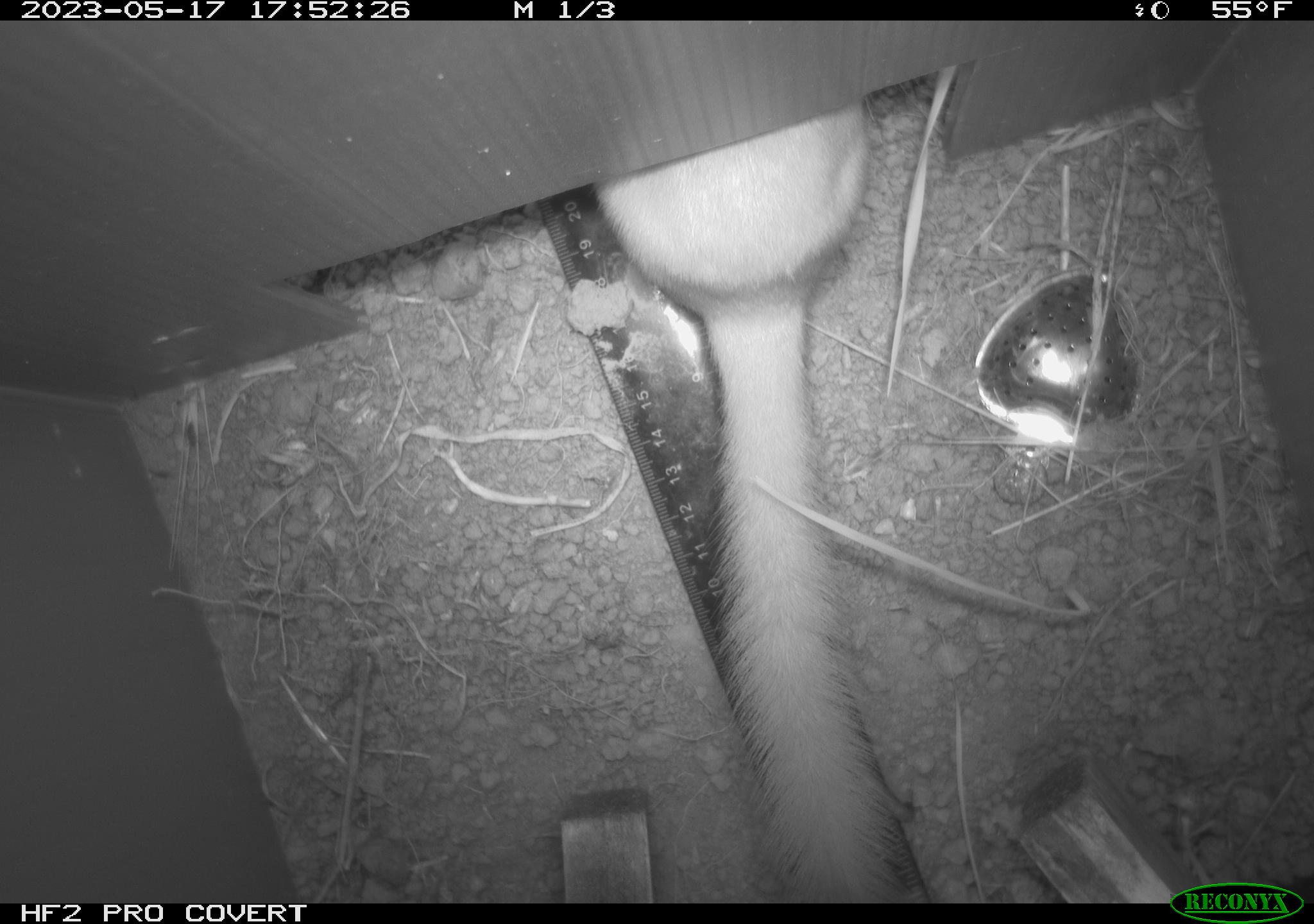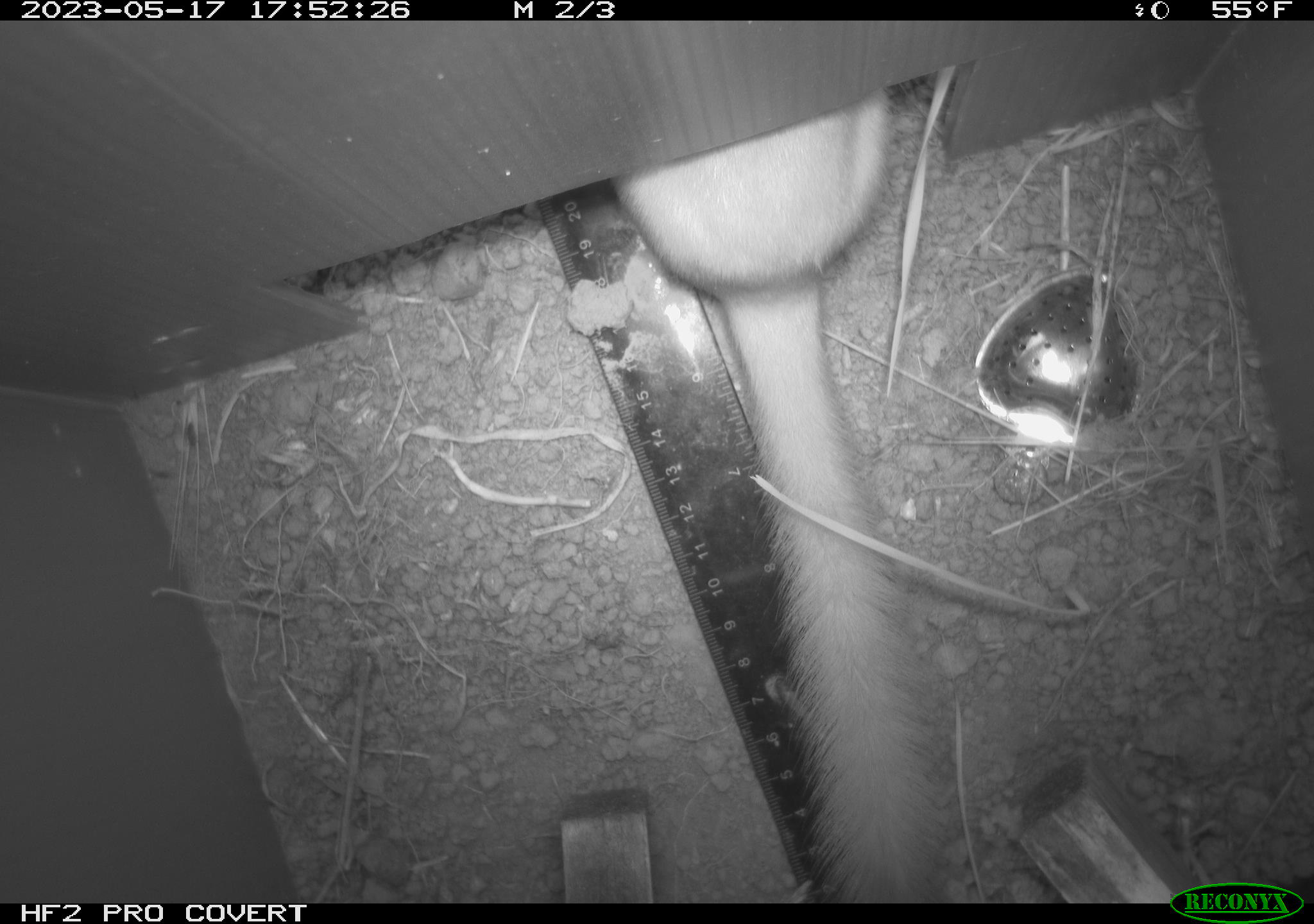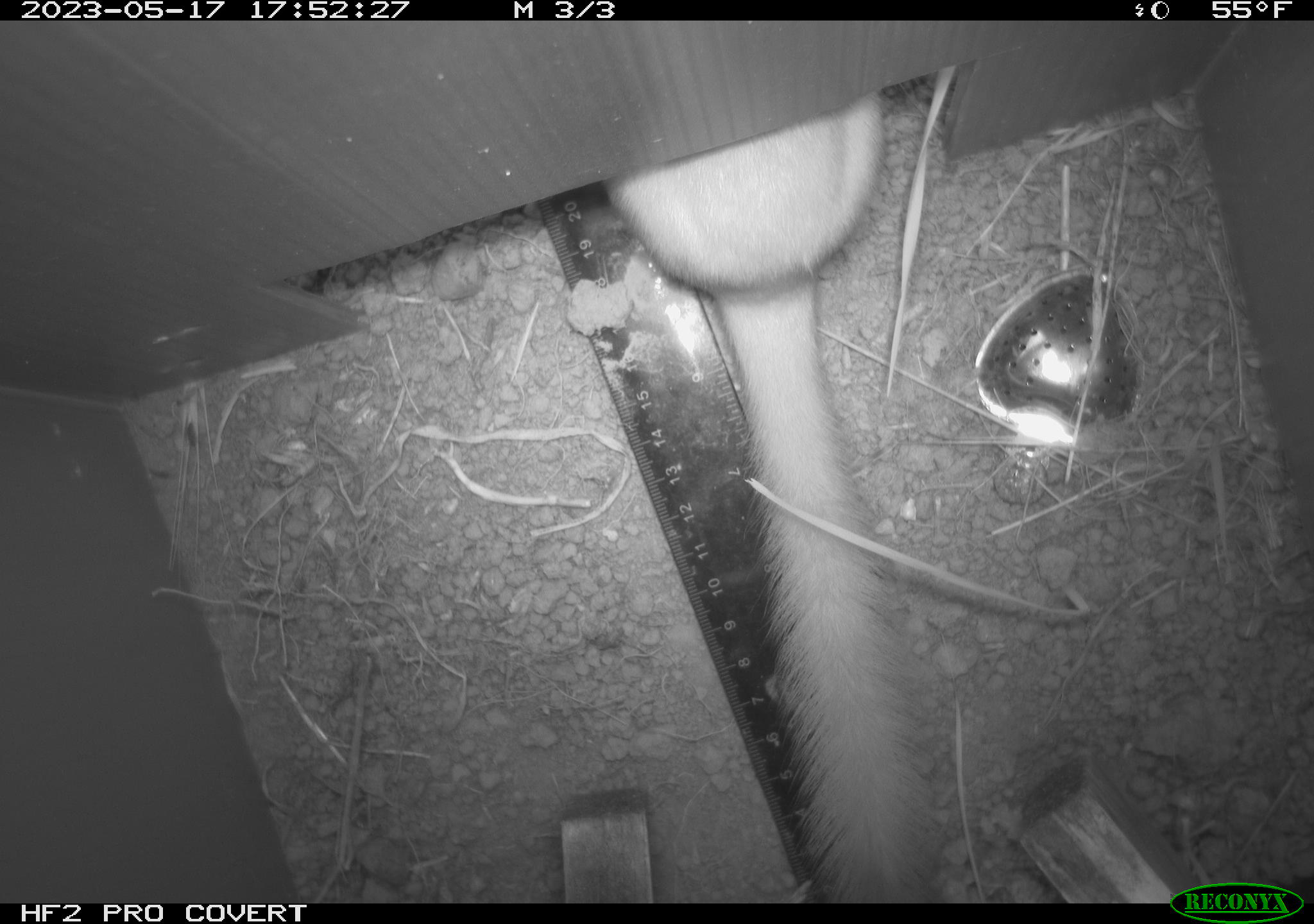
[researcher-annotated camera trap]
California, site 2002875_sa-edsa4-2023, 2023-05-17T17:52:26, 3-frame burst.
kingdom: Animalia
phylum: Chordata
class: Mammalia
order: Carnivora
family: Mustelidae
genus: Neogale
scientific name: Neogale frenata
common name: long-tailed weasel